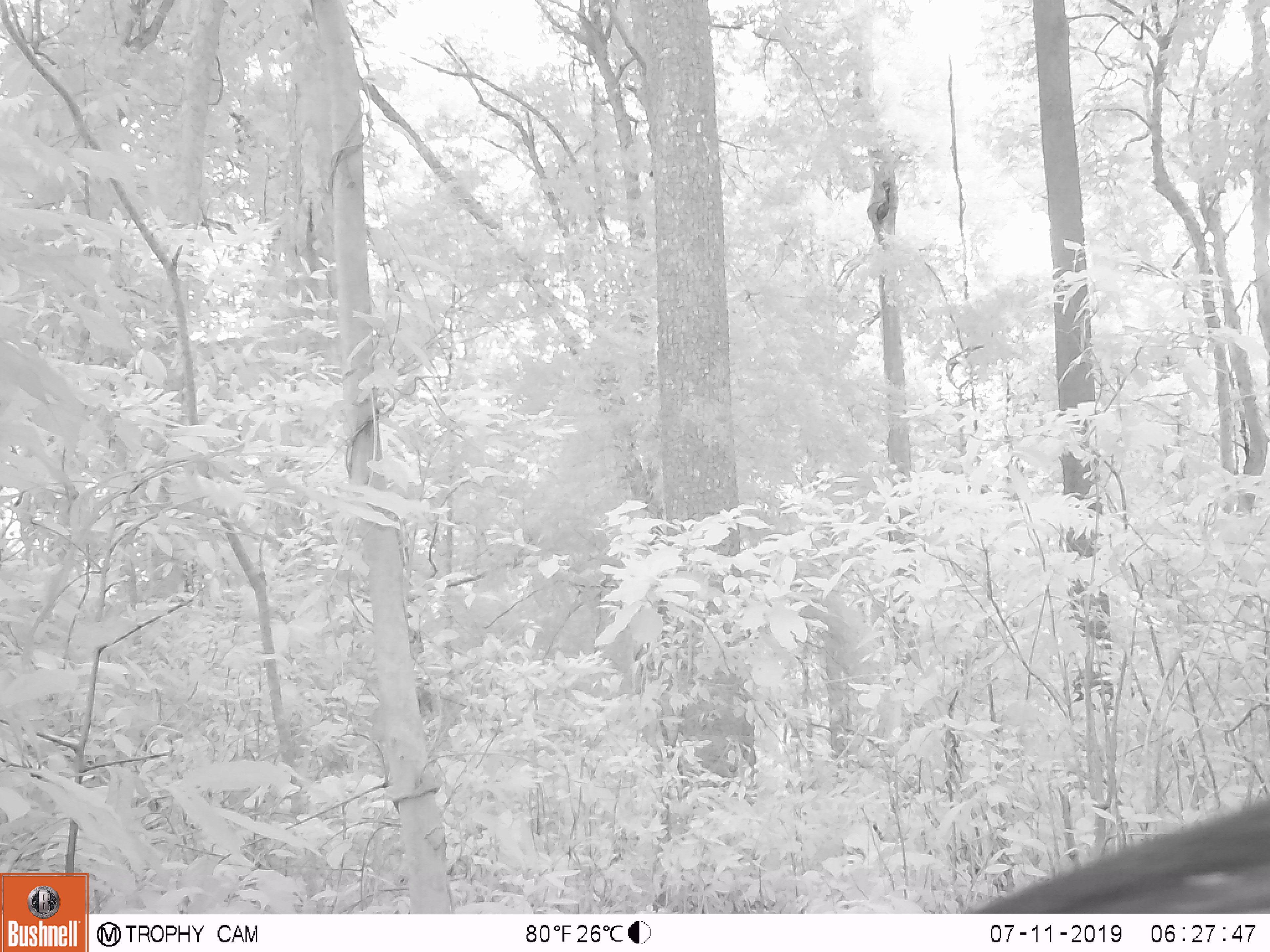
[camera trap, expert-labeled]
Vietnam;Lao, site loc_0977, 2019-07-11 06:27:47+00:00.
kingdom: Animalia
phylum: Chordata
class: Mammalia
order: Artiodactyla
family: Bovidae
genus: Capricornis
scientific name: Capricornis sumatraensis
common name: chinese serow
Chinese serow (Capricornis sumatraensis). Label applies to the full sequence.